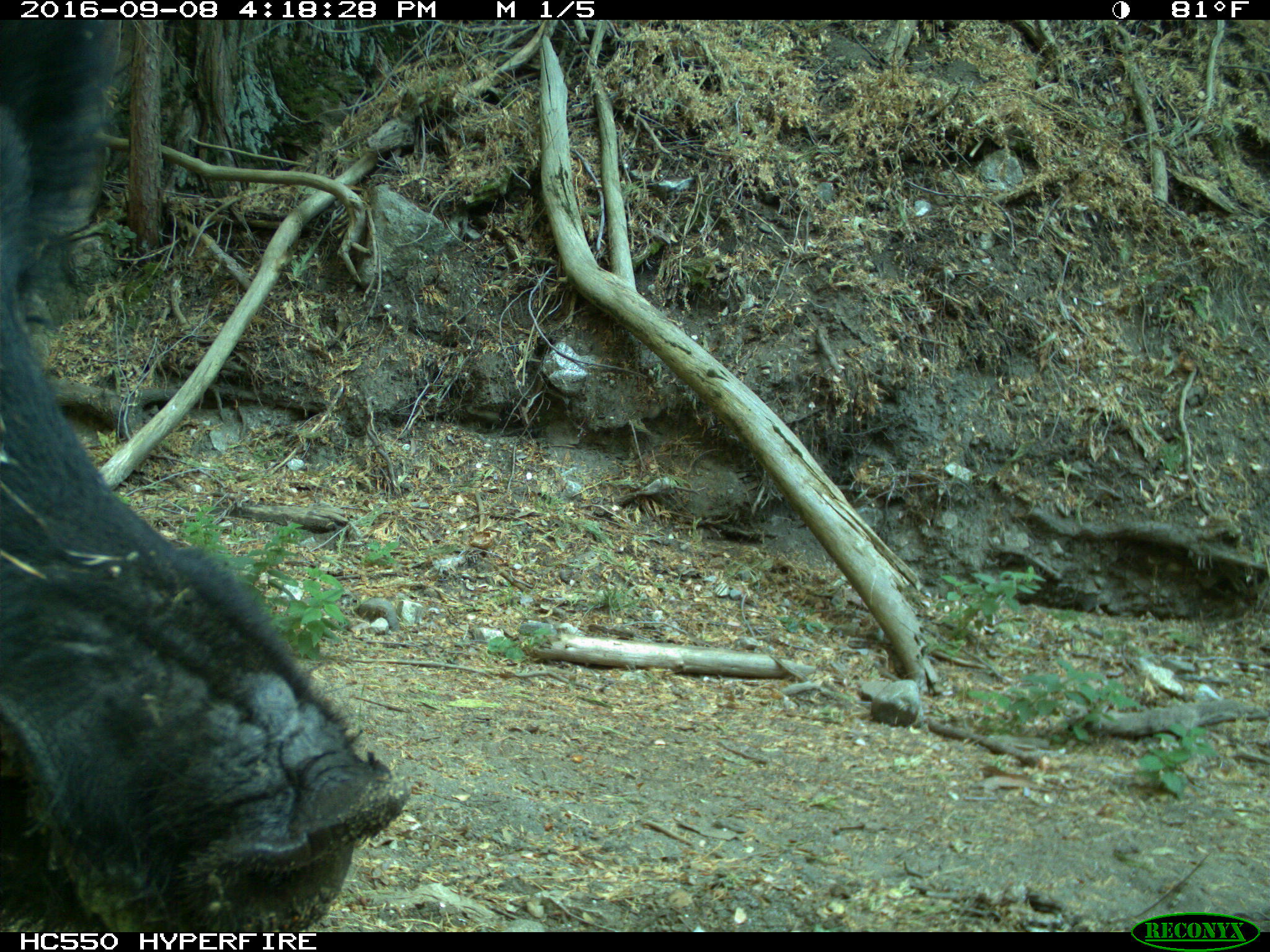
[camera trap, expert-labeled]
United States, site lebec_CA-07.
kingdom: Animalia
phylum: Chordata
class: Mammalia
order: Artiodactyla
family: Suidae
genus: Sus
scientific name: Sus scrofa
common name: wild boar